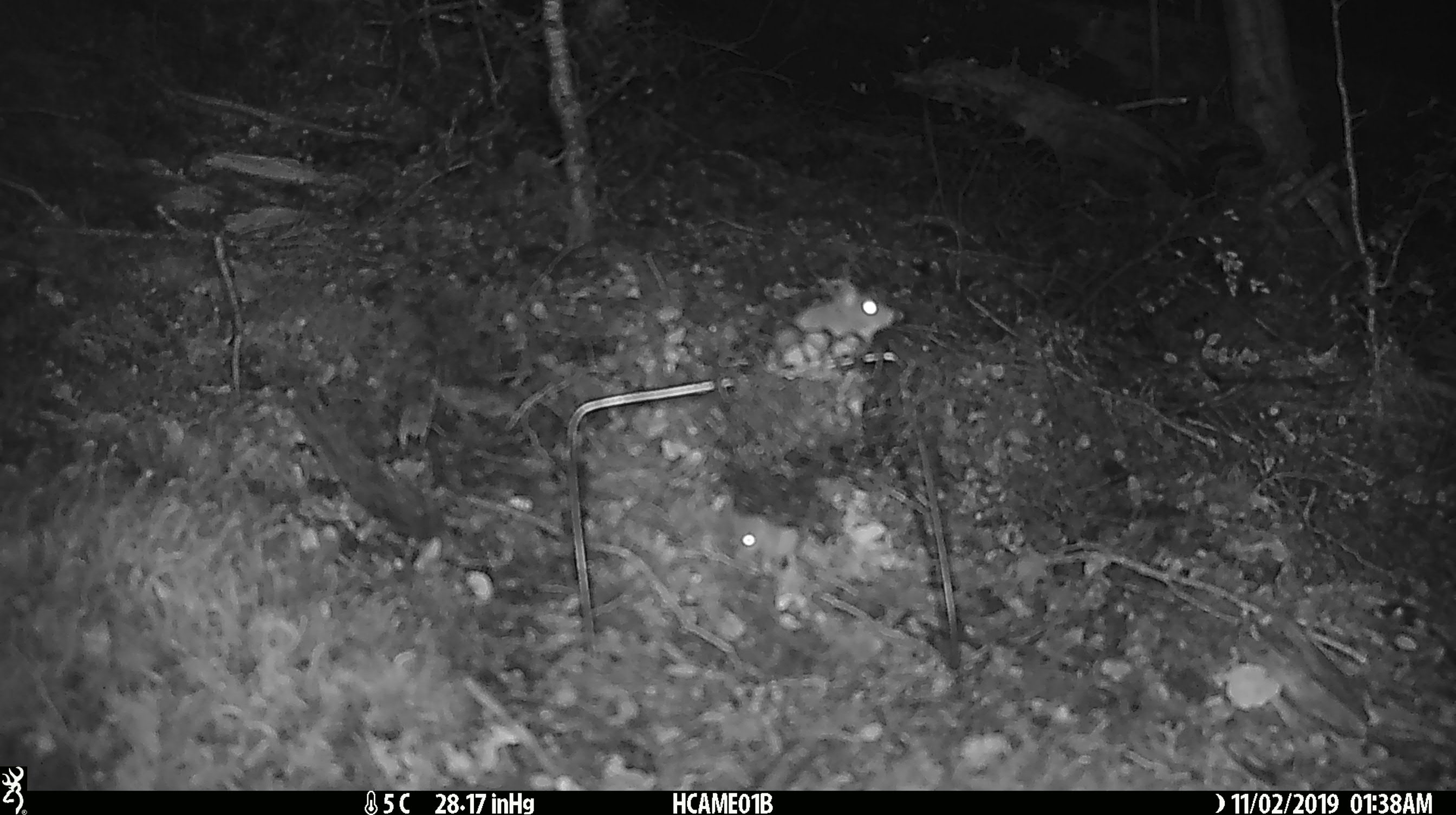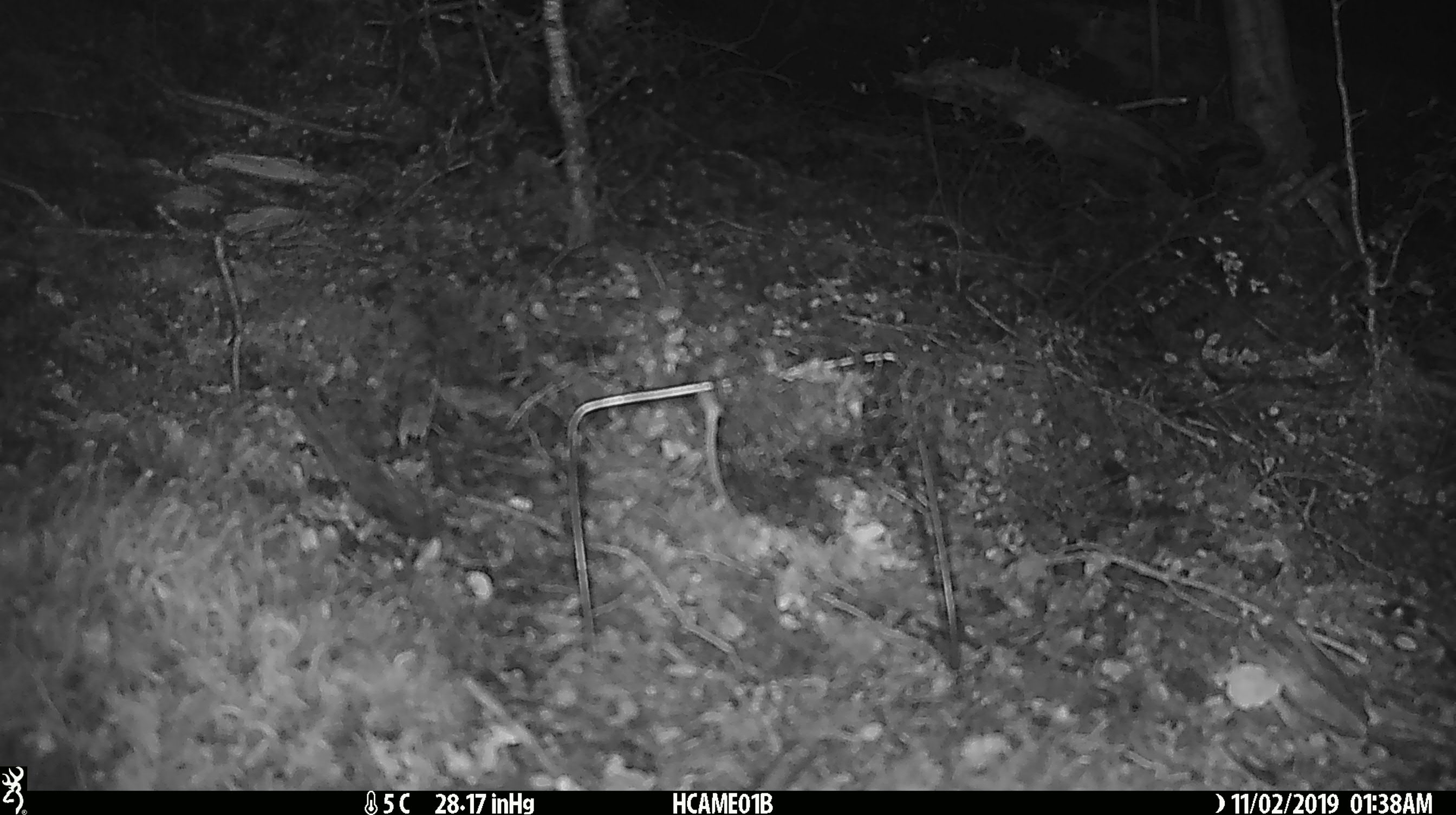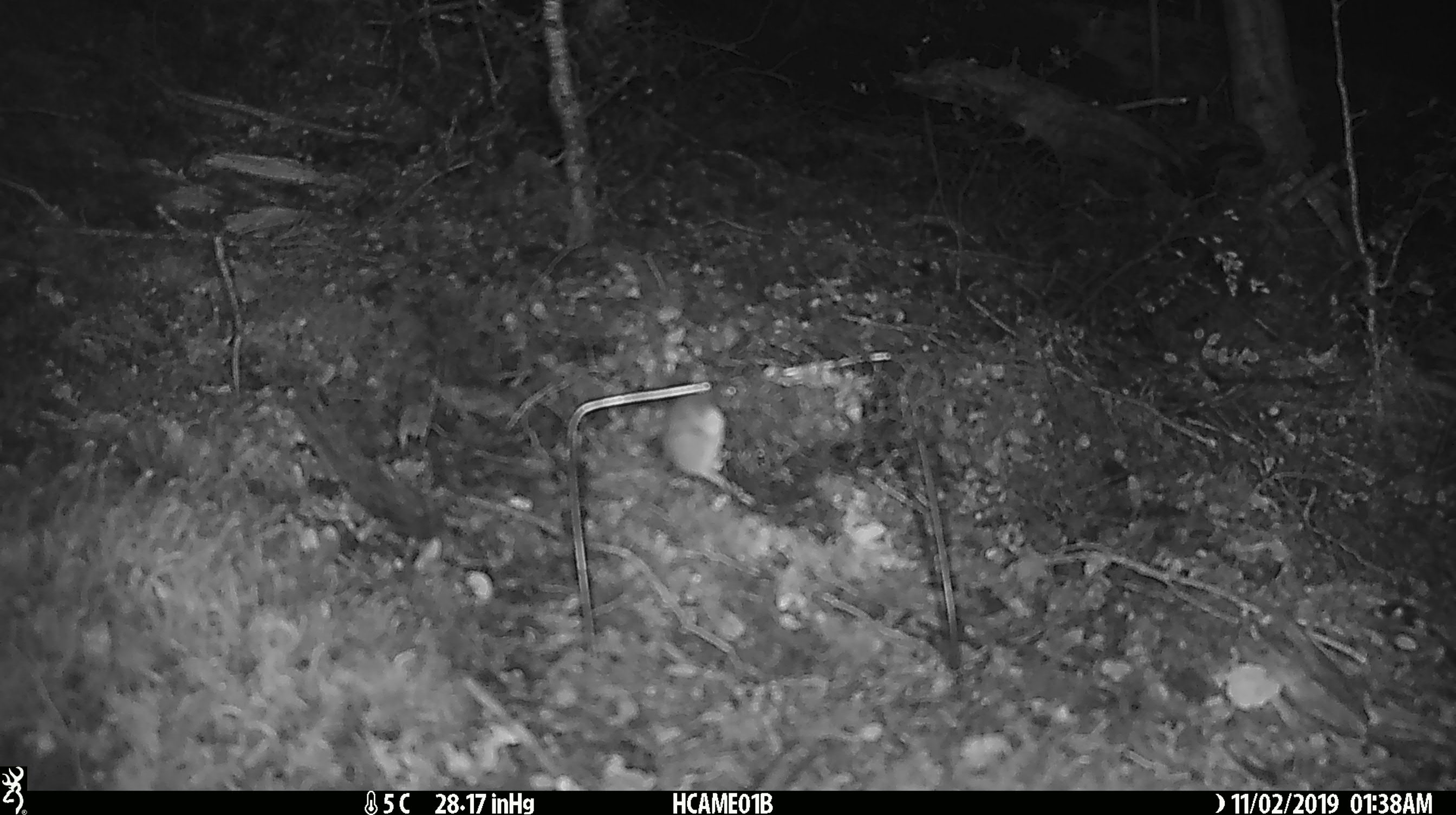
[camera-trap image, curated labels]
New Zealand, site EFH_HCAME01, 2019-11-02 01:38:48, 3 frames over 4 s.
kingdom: Animalia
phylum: Chordata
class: Mammalia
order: Rodentia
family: Muridae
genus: Mus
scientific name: Mus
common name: mouse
Mouse (Mus).